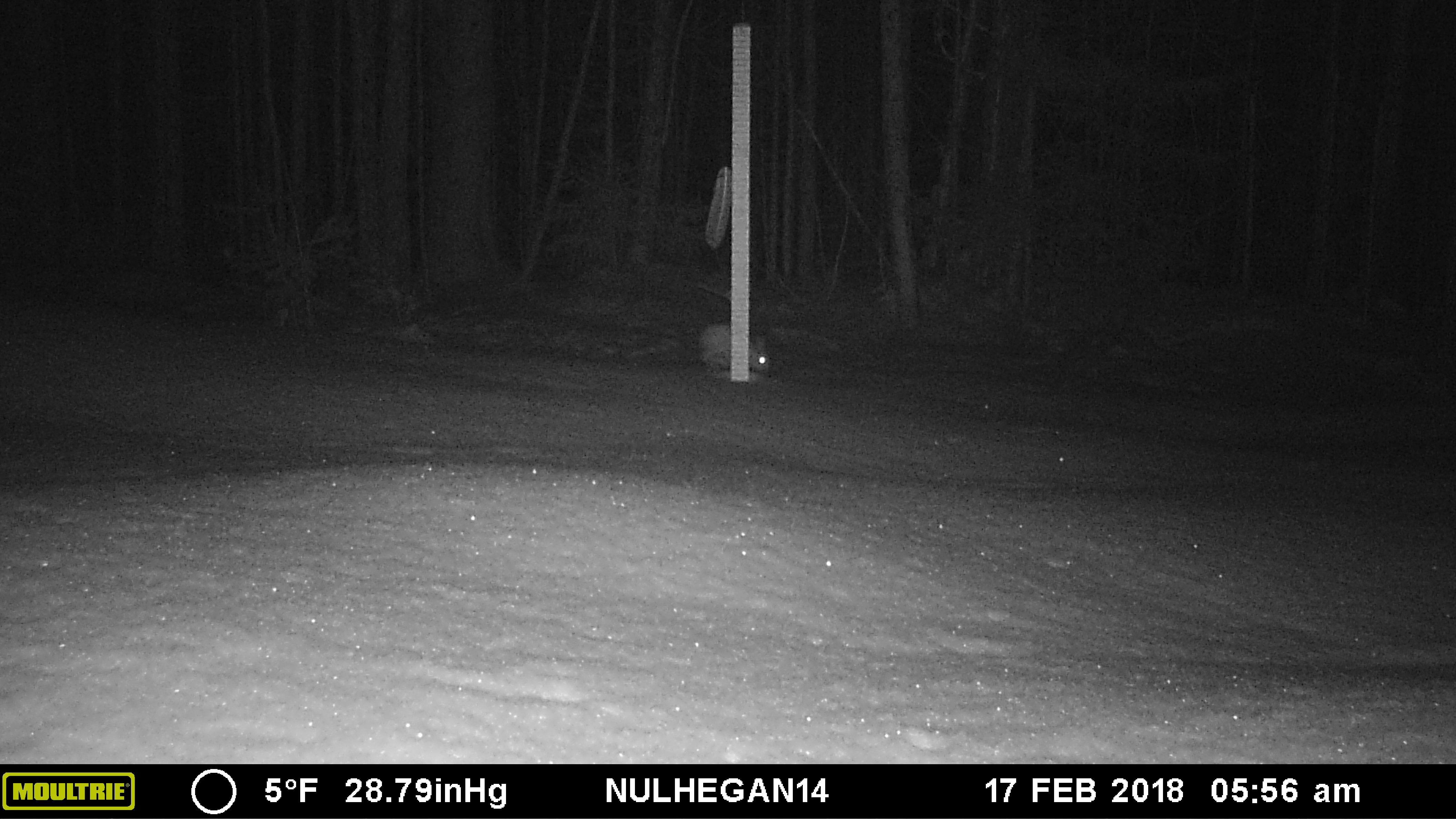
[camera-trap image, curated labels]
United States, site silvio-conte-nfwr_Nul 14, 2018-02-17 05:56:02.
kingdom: Animalia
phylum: Chordata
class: Mammalia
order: Lagomorpha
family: Leporidae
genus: Lepus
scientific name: Lepus americanus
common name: snowshoe hare